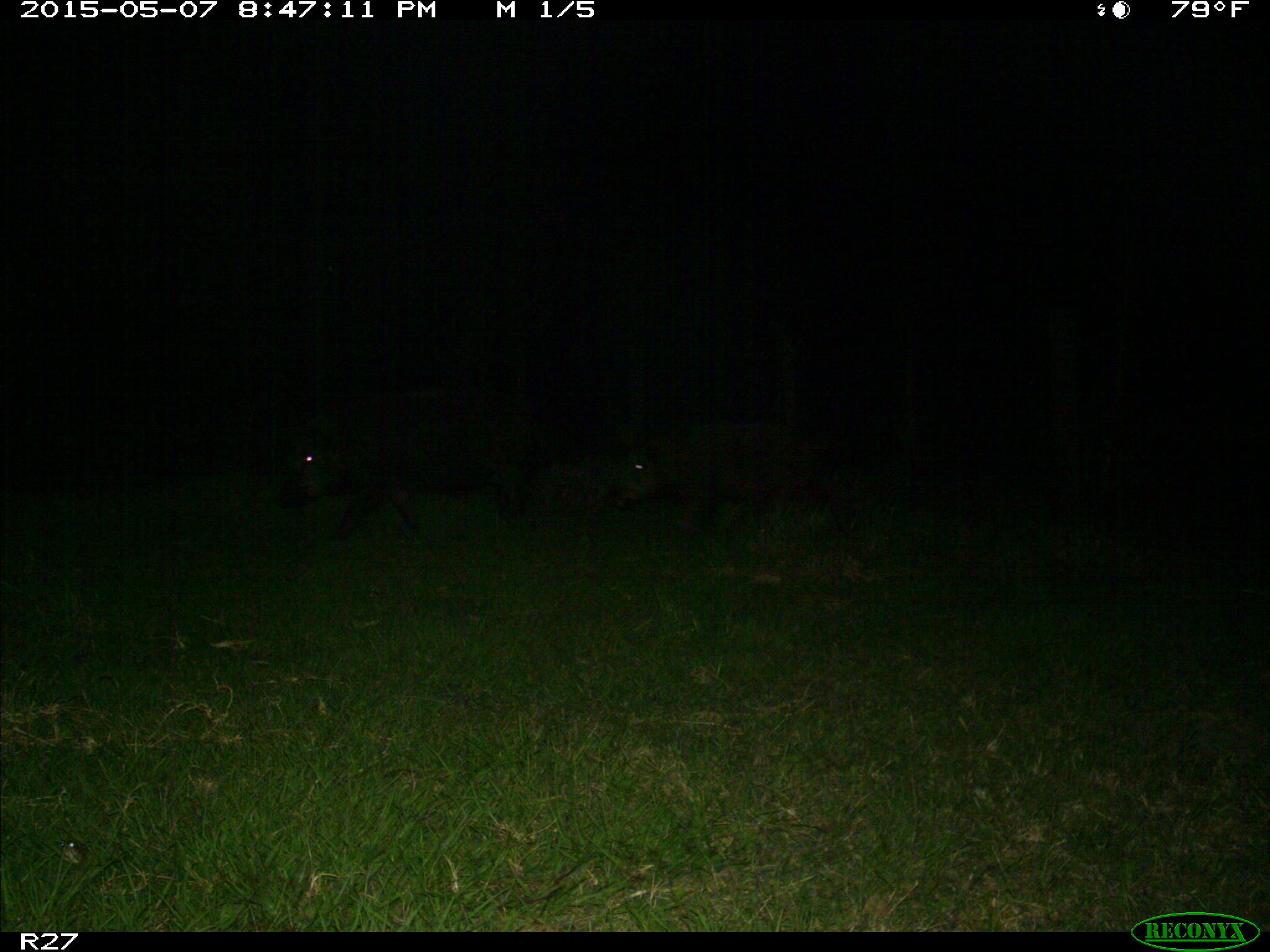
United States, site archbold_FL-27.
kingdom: Animalia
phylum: Chordata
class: Mammalia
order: Artiodactyla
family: Suidae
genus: Sus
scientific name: Sus scrofa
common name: wild boar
Sus scrofa (wild boar).